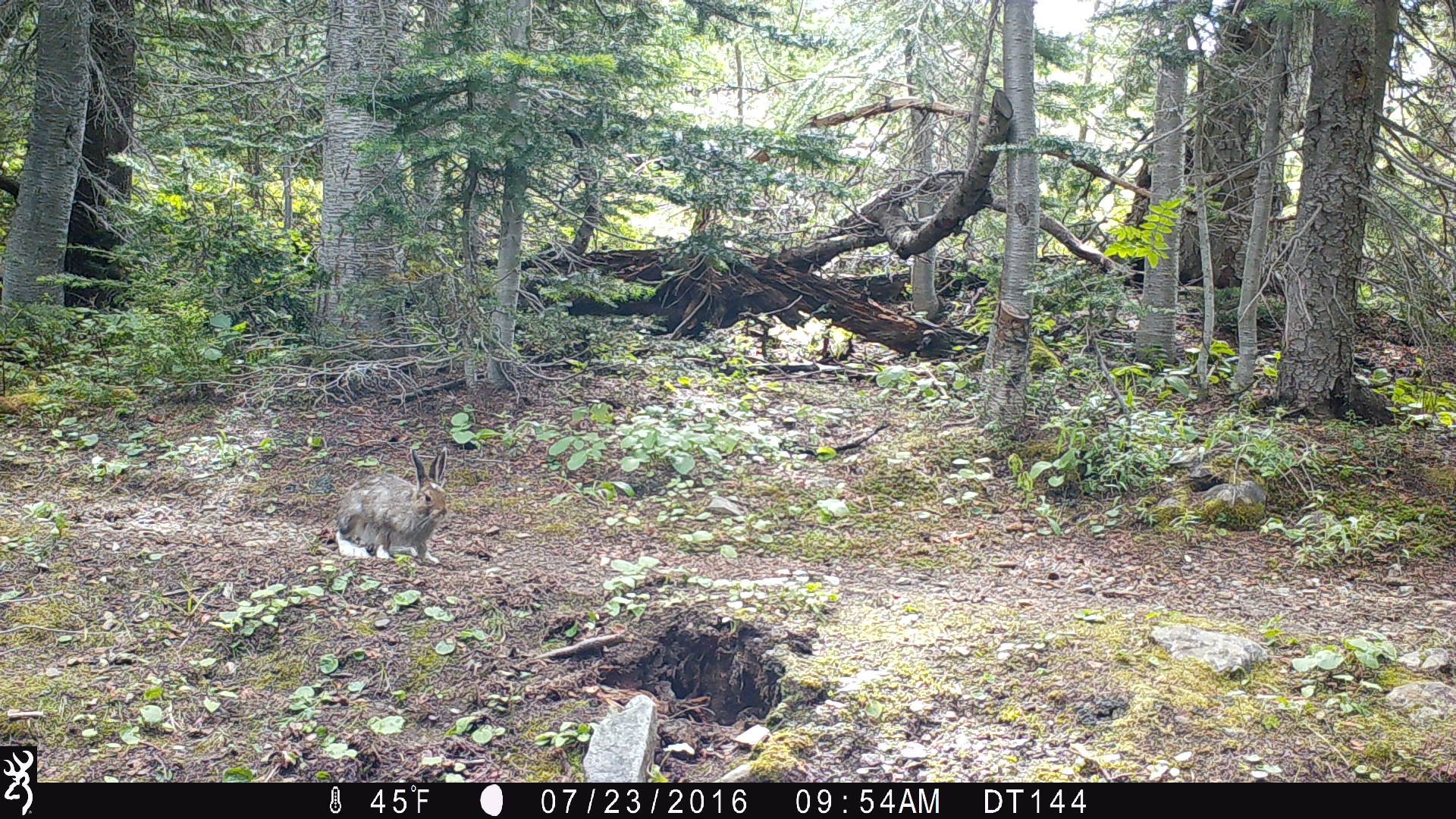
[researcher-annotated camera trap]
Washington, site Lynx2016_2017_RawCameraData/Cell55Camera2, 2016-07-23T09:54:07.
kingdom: Animalia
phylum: Chordata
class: Mammalia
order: Lagomorpha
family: Leporidae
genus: Lepus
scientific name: Lepus americanus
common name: snowshoe hare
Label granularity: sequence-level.